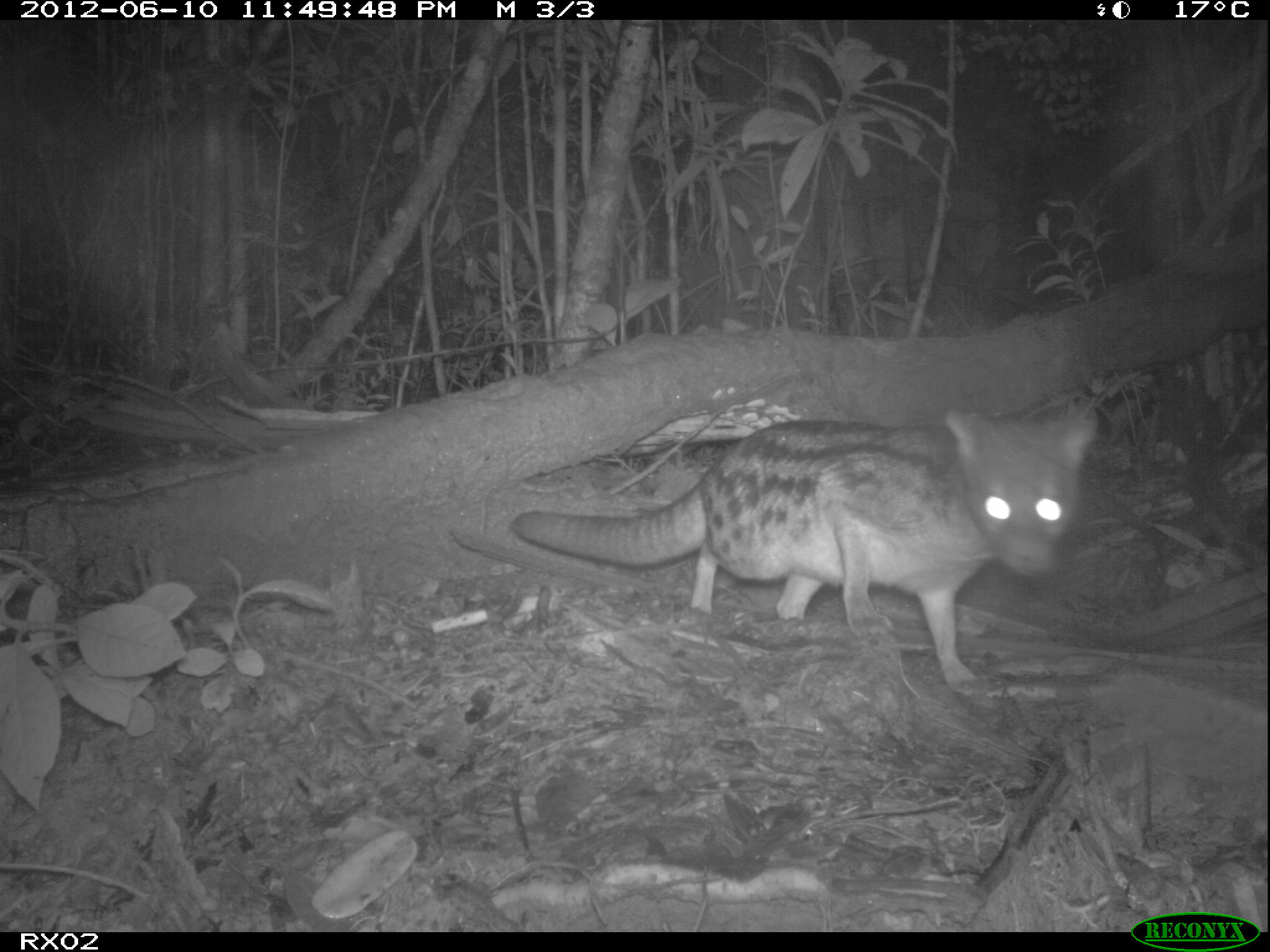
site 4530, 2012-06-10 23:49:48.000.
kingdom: Animalia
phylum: Chordata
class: Mammalia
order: Carnivora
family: Eupleridae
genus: Fossa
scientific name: Fossa fossana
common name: fanaloka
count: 1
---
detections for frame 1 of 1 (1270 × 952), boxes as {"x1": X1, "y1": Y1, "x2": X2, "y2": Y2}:
fossa fossana: {"x1": 509, "y1": 402, "x2": 1097, "y2": 692}